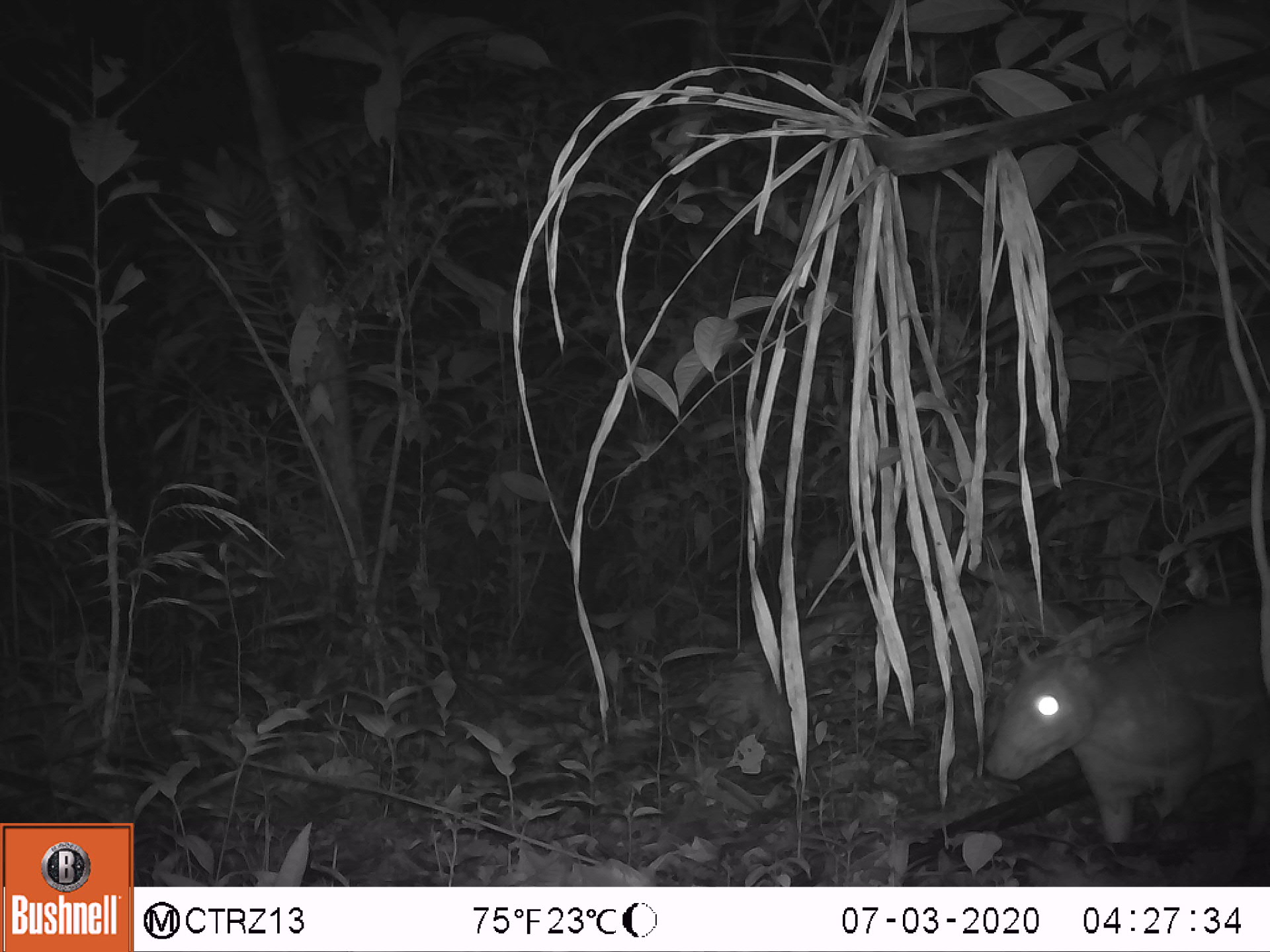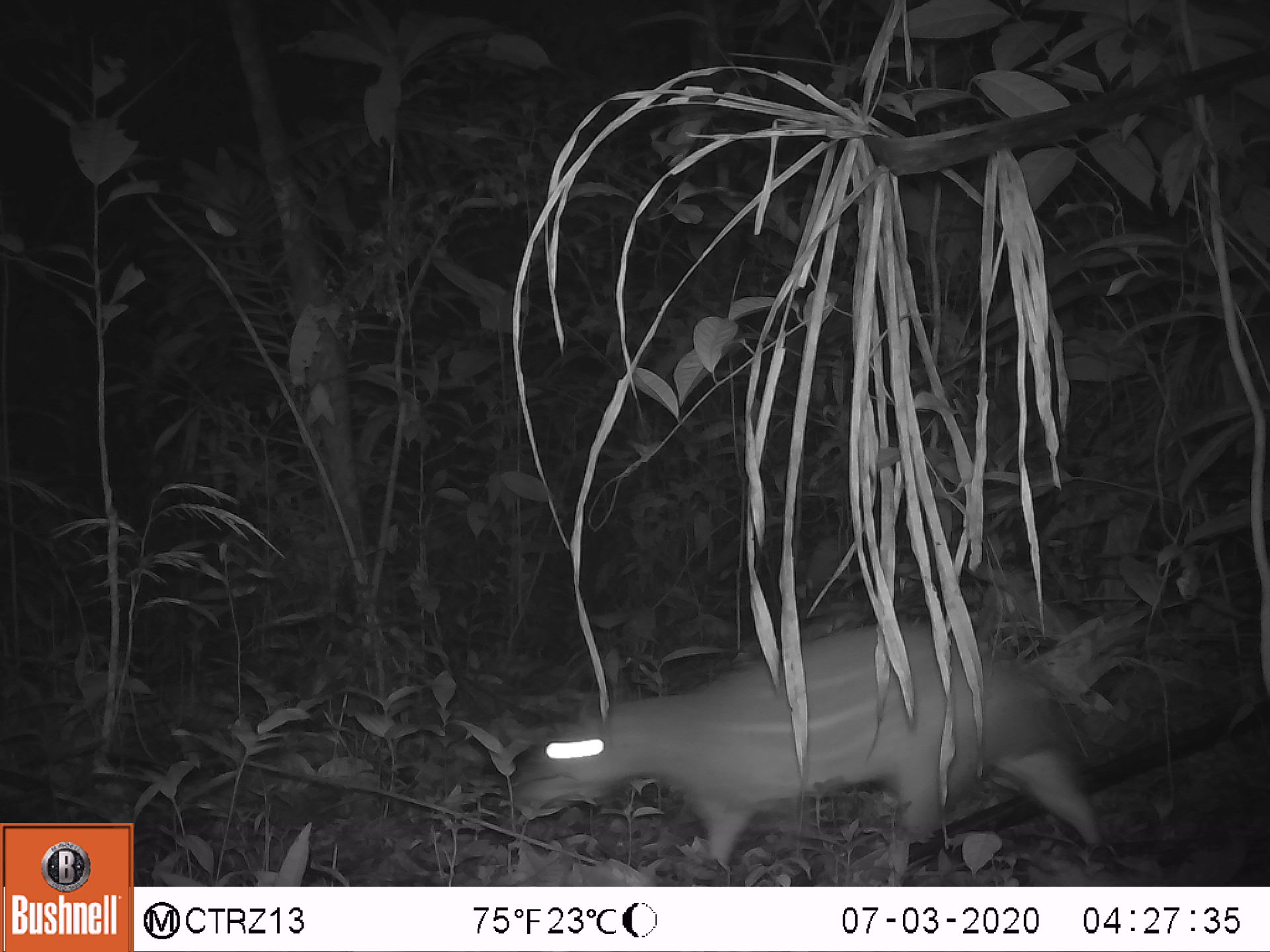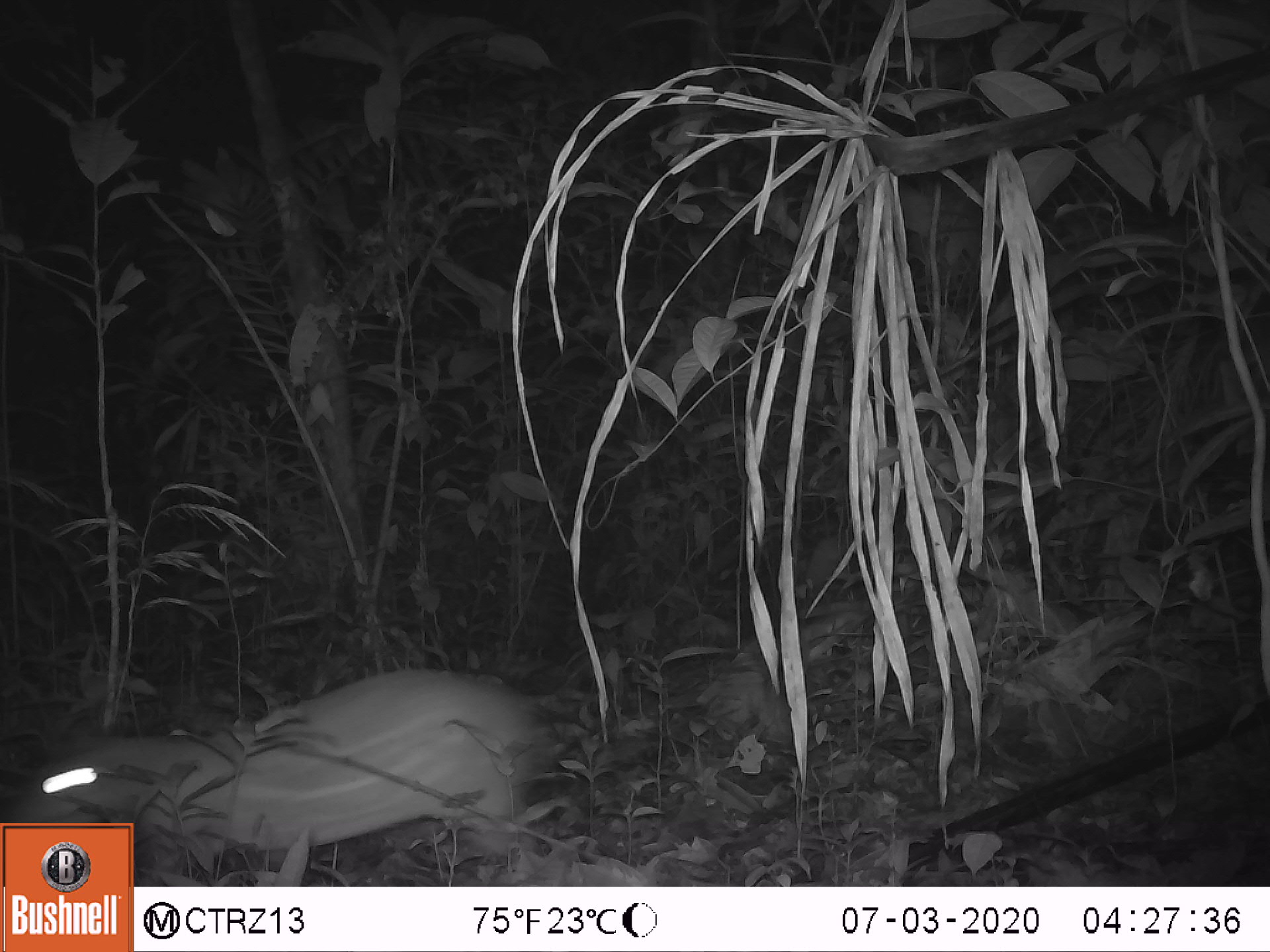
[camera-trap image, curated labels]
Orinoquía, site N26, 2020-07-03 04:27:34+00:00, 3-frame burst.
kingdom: Animalia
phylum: Chordata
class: Mammalia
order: Rodentia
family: Cuniculidae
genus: Cuniculus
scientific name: Cuniculus paca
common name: spotted paca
Spotted paca (Cuniculus paca).